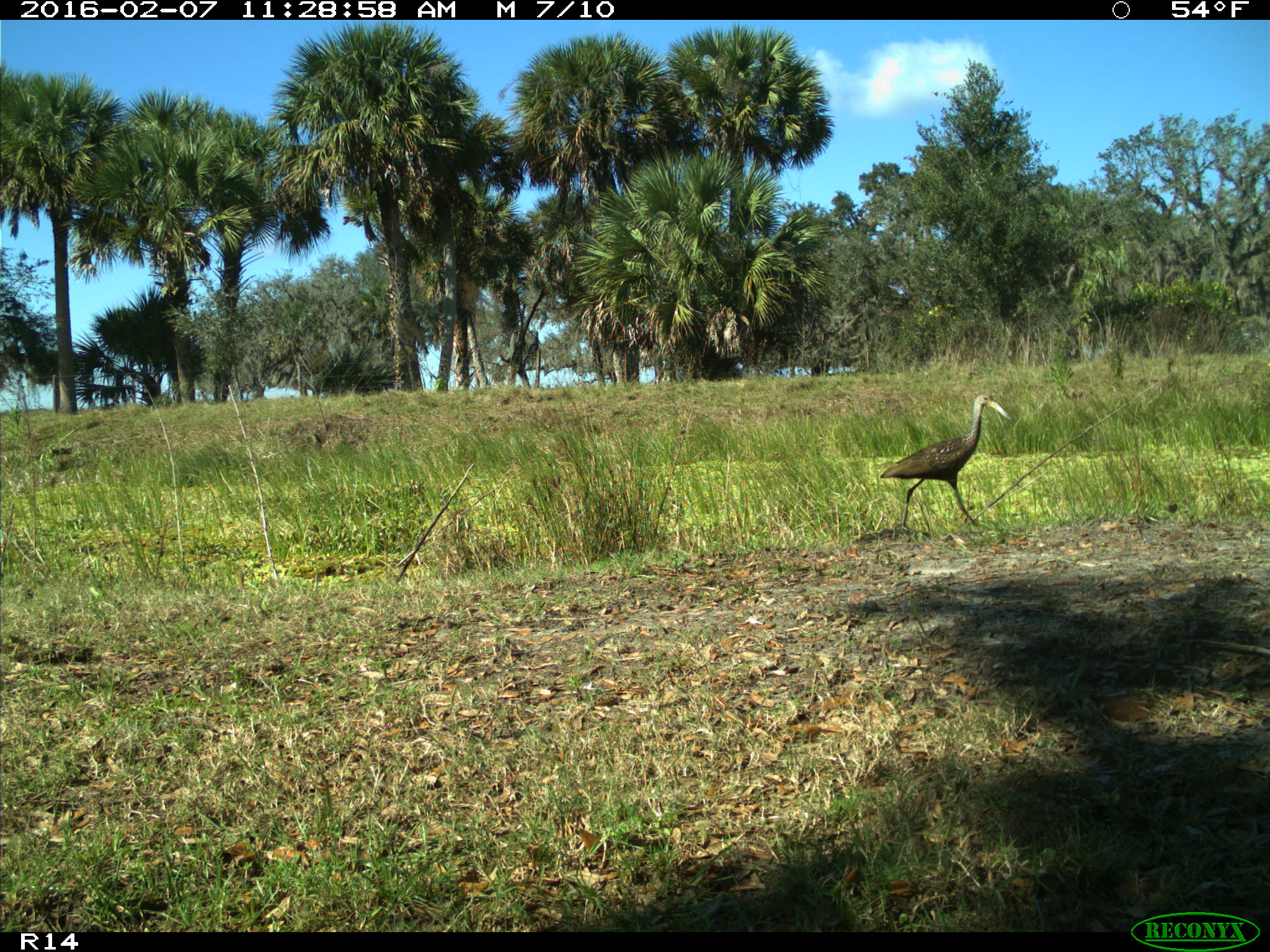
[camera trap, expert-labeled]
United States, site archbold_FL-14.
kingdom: Animalia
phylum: Chordata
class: Aves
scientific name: Aves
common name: birds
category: unidentified bird